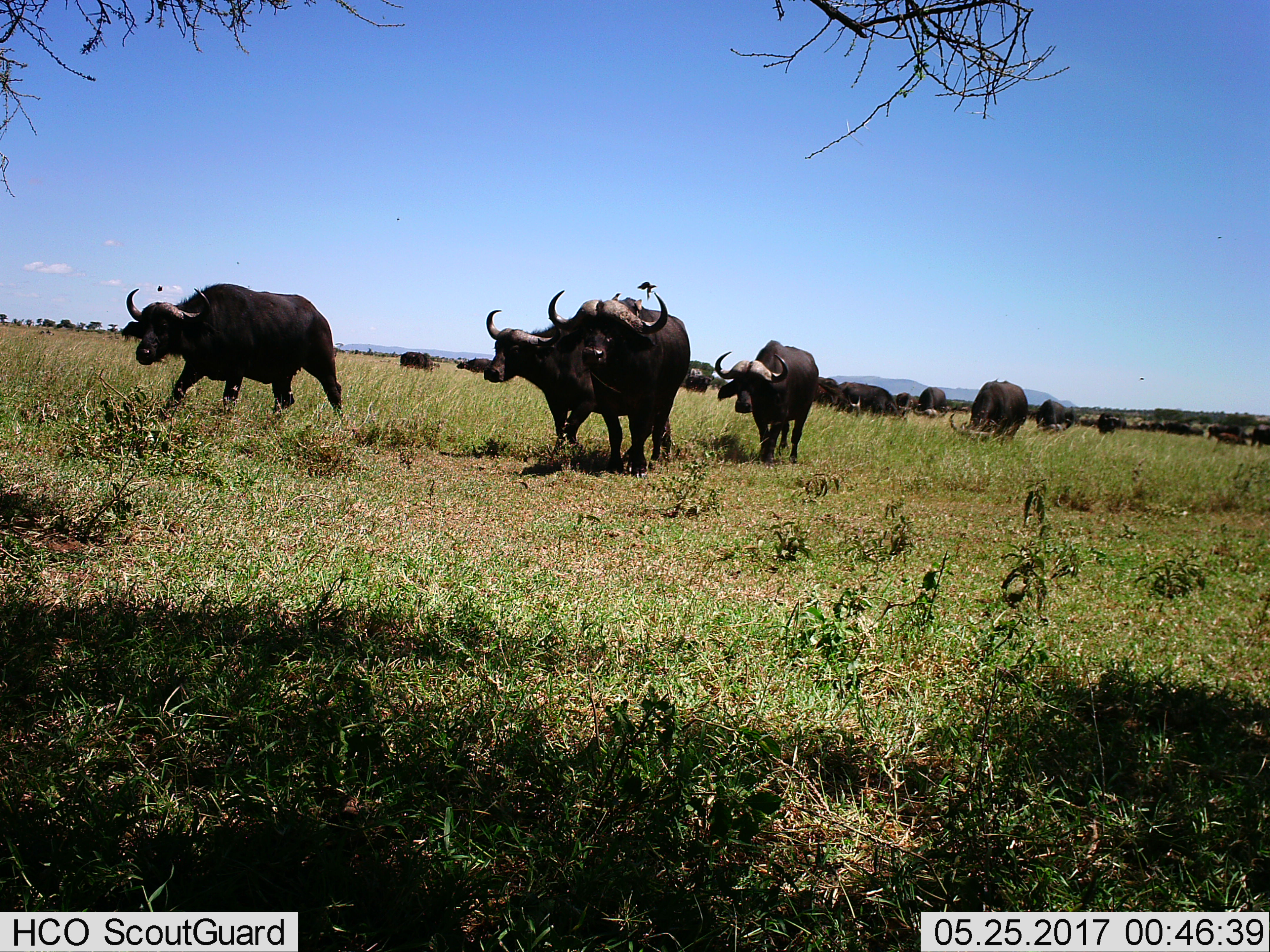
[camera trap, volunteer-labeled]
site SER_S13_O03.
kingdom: Animalia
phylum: Chordata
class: Mammalia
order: Artiodactyla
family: Bovidae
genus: Syncerus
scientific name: Syncerus caffer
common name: african buffalo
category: buffalo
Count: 11-50.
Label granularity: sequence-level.